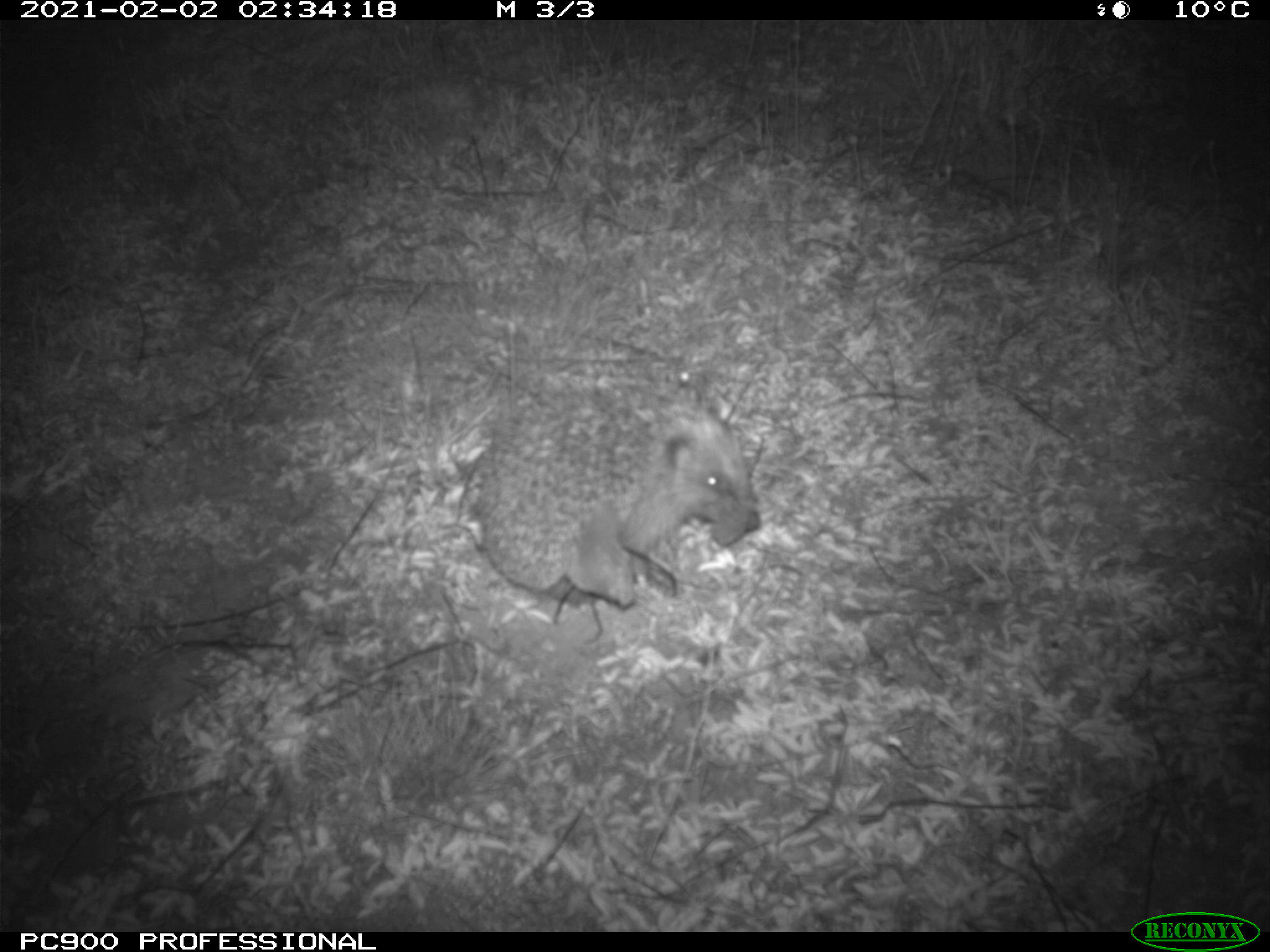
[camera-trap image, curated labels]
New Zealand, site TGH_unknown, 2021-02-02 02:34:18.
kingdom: Animalia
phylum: Chordata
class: Mammalia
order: Eulipotyphla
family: Erinaceidae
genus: Erinaceus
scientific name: Erinaceus europaeus europaeus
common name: european hedgehog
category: hedgehog